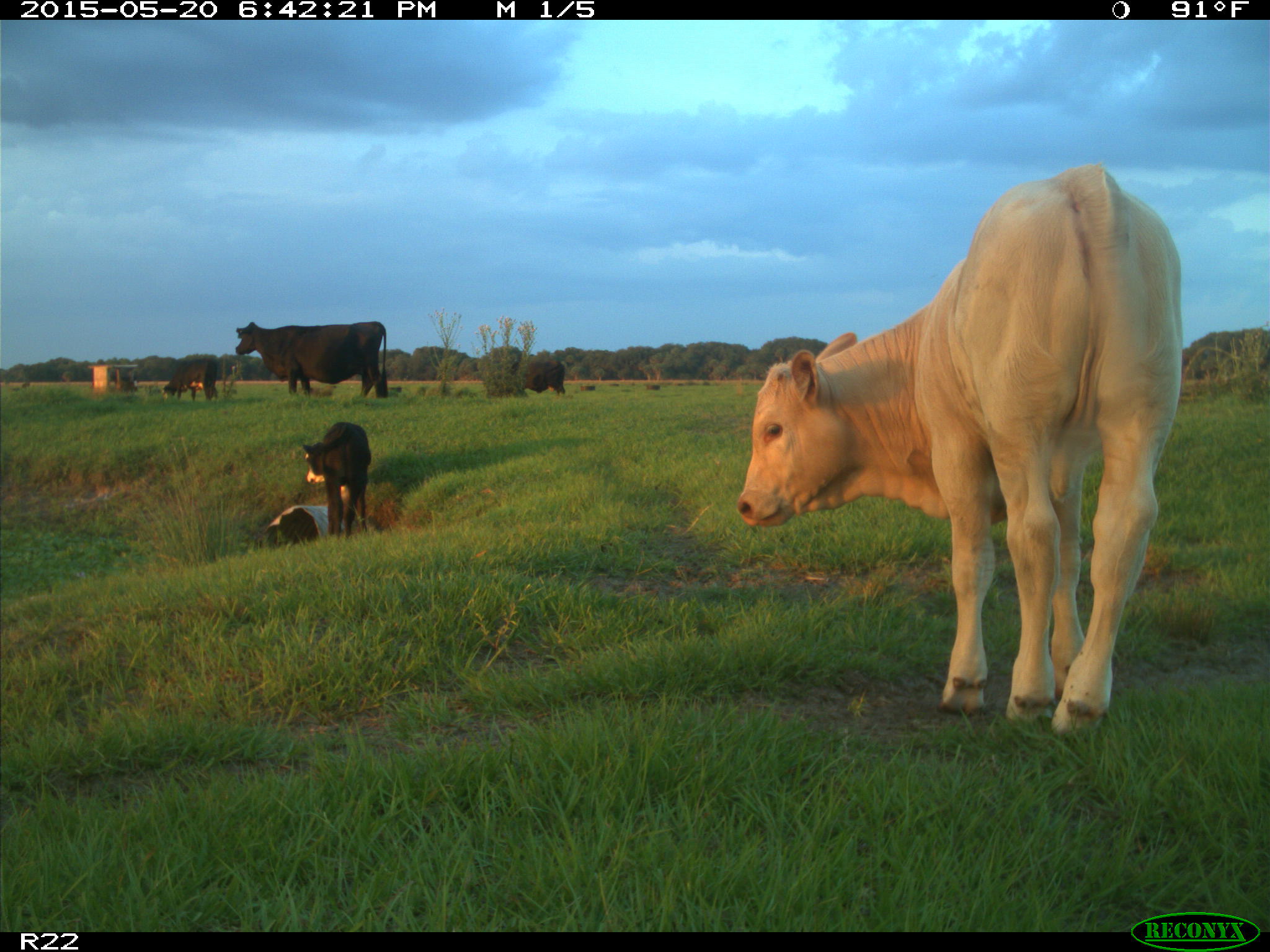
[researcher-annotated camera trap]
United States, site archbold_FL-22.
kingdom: Animalia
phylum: Chordata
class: Mammalia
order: Artiodactyla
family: Bovidae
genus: Bos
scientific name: Bos taurus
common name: domestic cow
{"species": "Bos taurus (domestic cow)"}